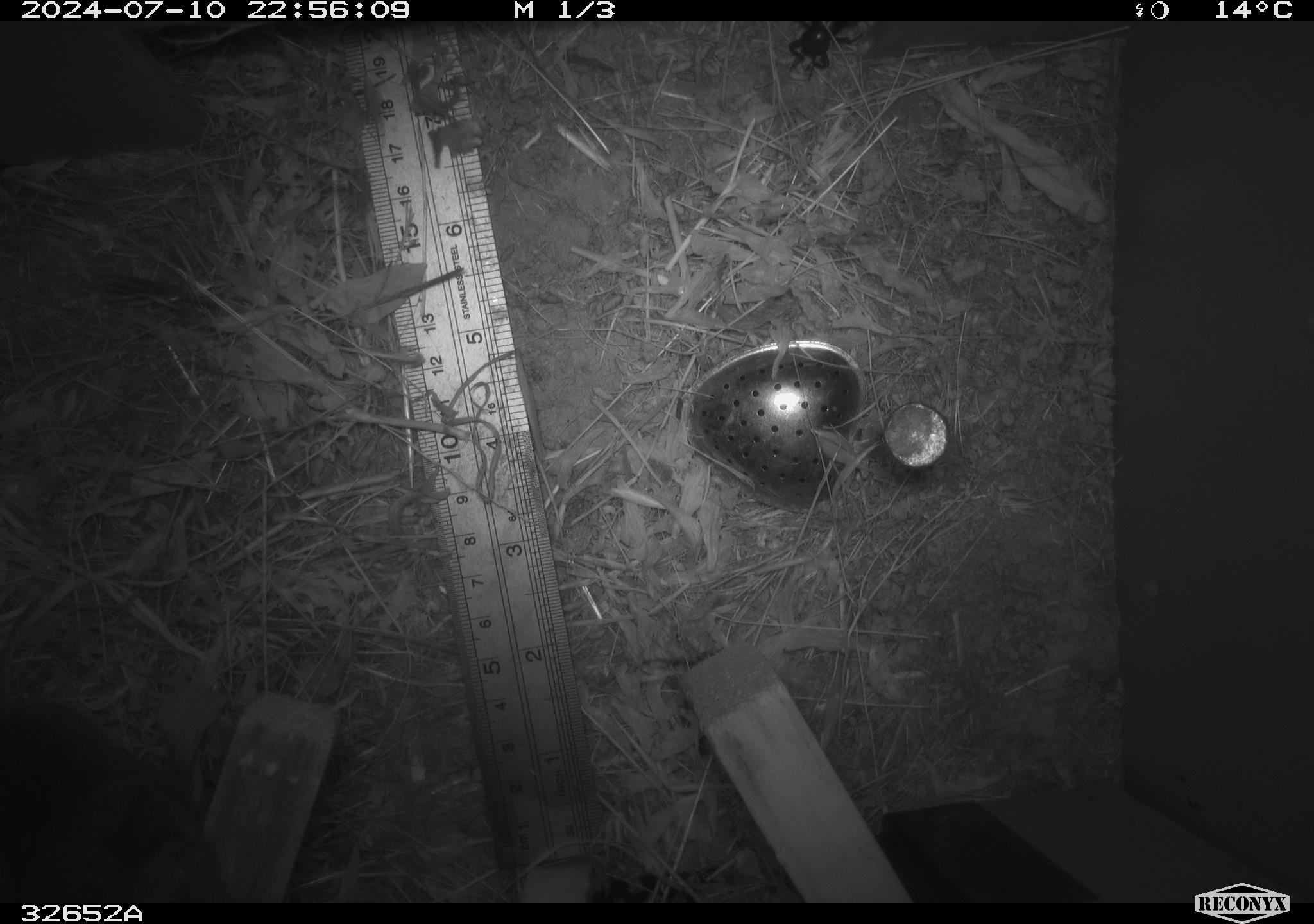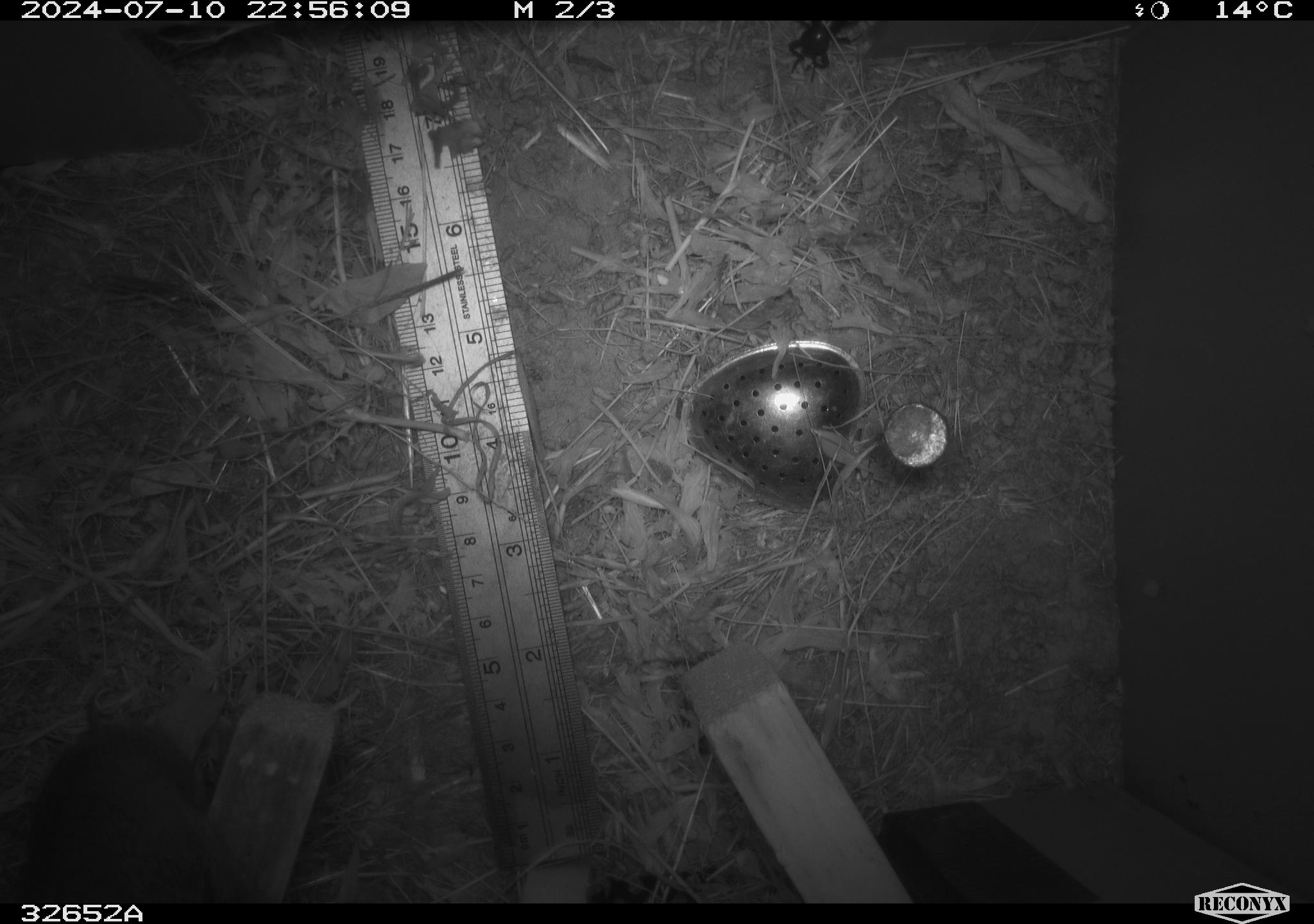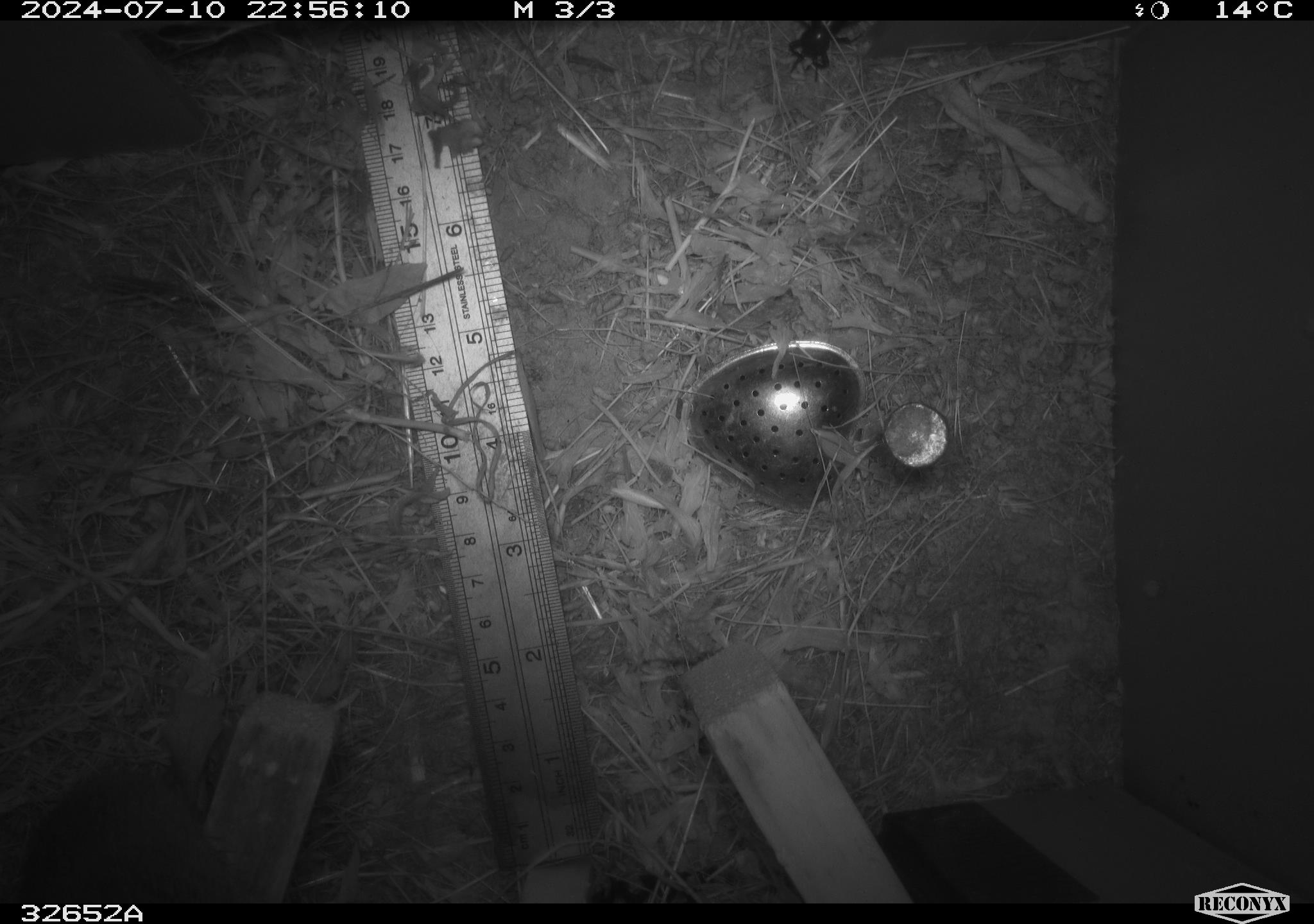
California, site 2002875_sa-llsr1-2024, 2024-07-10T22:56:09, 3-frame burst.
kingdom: Animalia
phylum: Chordata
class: Mammalia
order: Rodentia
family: Cricetidae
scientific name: Arvicolinae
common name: voles, lemmings, and muskrats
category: arvicolinae subfamily